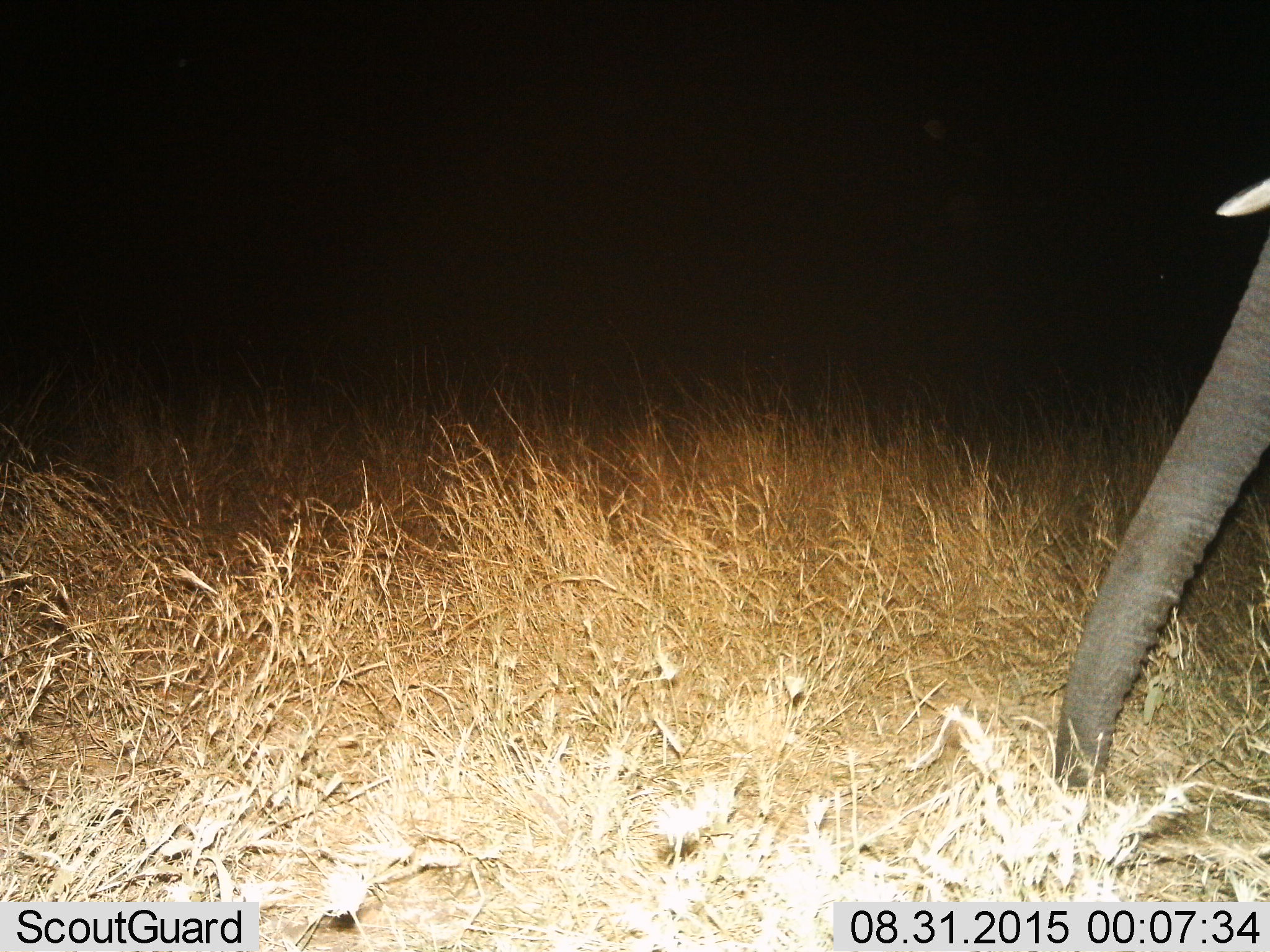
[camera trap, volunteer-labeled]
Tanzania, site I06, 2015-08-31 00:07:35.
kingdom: Animalia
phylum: Chordata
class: Mammalia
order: Proboscidea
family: Elephantidae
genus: Loxodonta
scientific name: Loxodonta africana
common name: african bush elephant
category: elephant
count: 1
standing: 40%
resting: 0%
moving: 30%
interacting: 0%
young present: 0%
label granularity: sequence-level